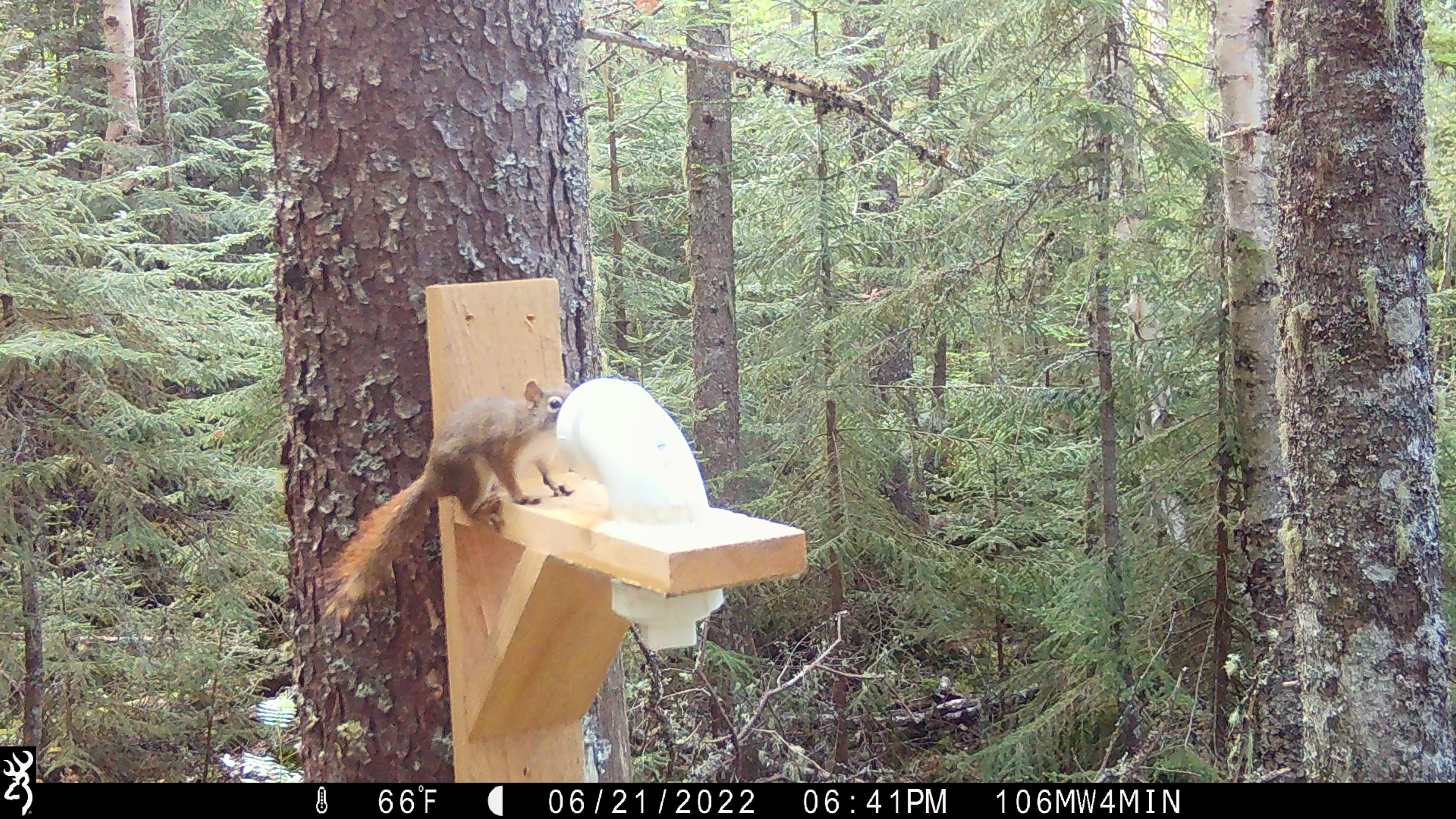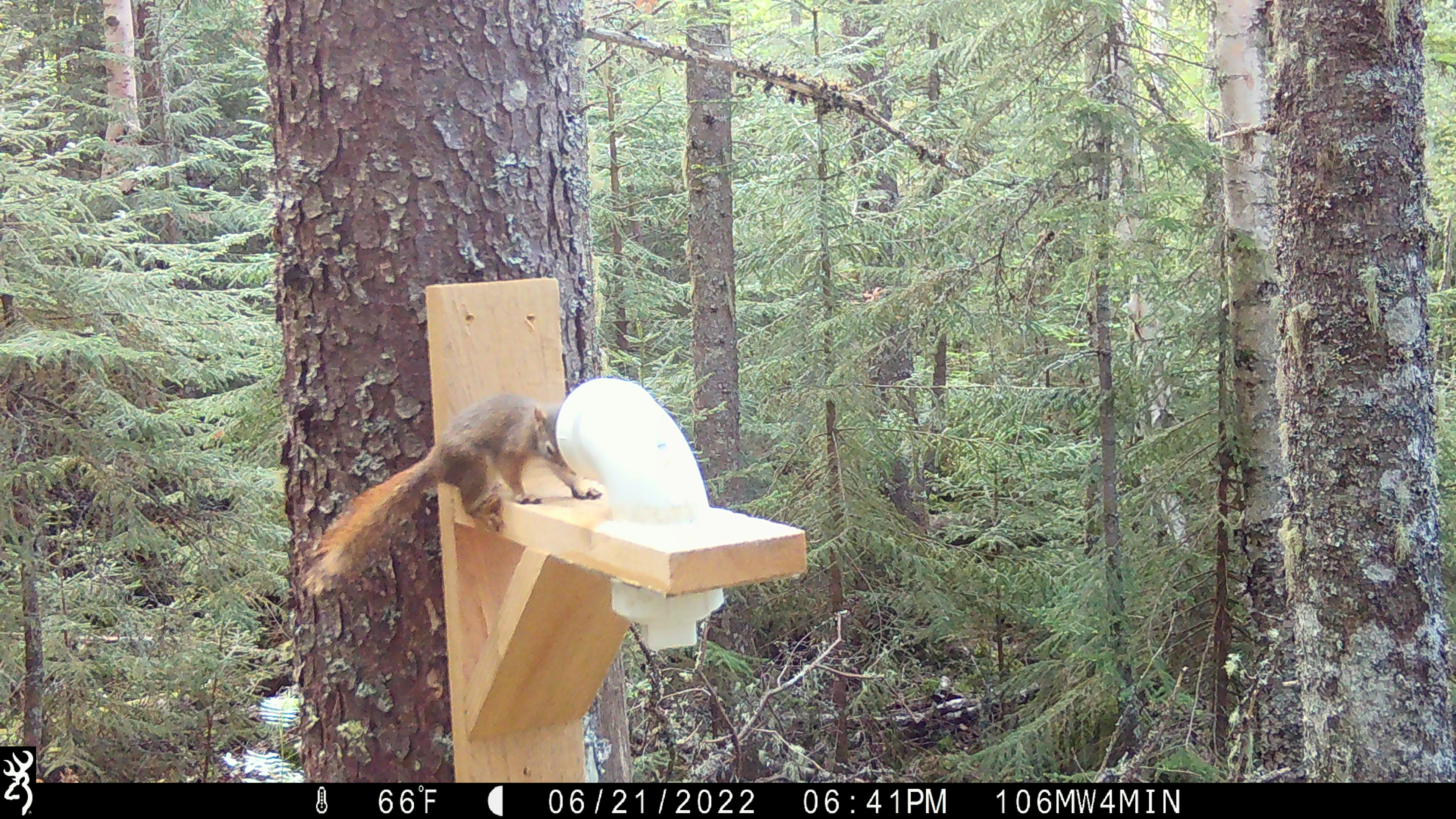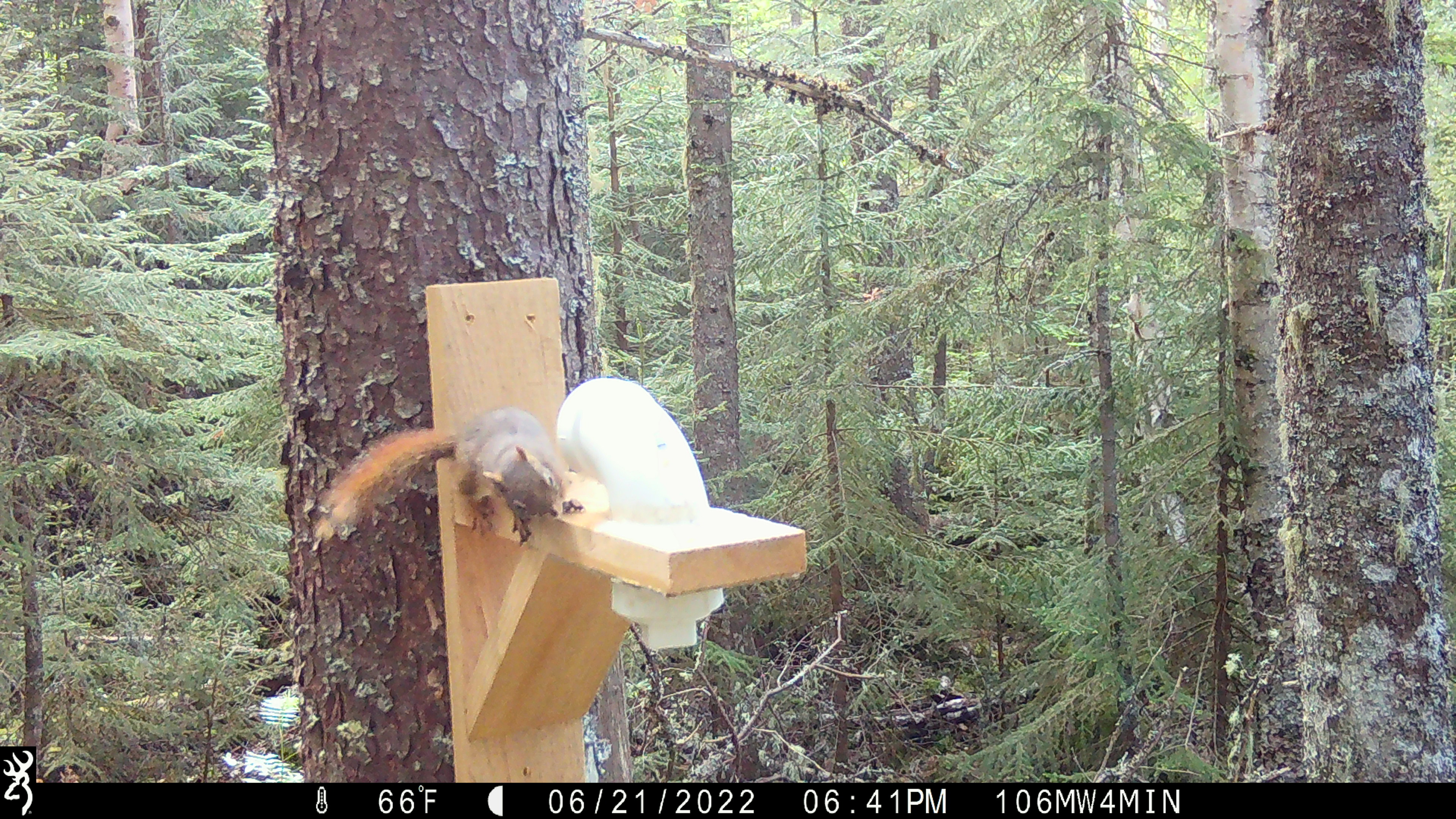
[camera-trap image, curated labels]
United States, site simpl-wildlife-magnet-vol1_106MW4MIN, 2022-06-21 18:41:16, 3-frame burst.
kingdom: Animalia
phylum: Chordata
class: Mammalia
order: Rodentia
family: Sciuridae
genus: Tamiasciurus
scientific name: Tamiasciurus hudsonicus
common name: red squirrel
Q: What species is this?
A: Red squirrel (Tamiasciurus hudsonicus).